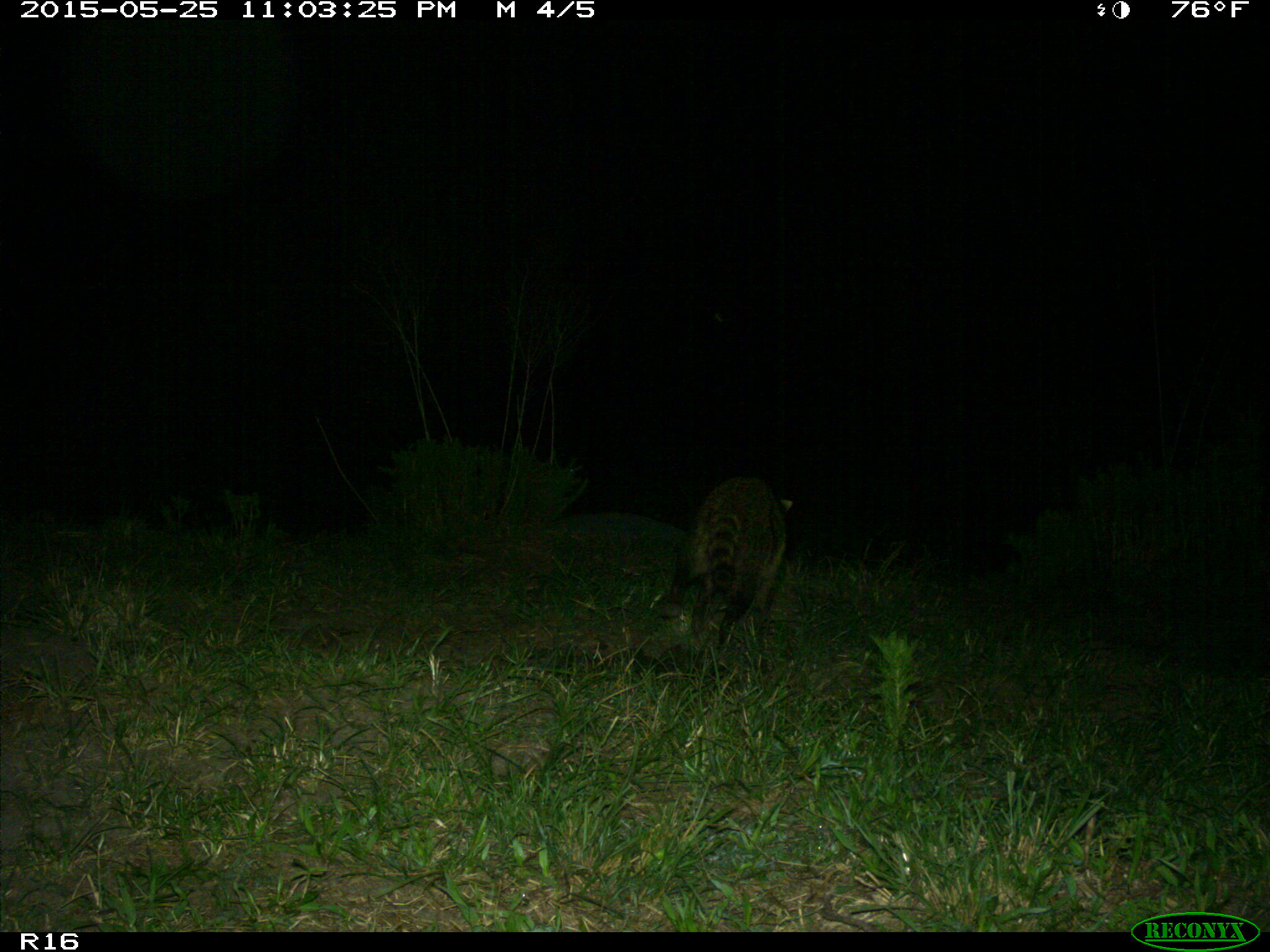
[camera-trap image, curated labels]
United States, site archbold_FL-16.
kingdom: Animalia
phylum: Chordata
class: Mammalia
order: Carnivora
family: Procyonidae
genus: Procyon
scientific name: Procyon lotor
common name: common raccoon